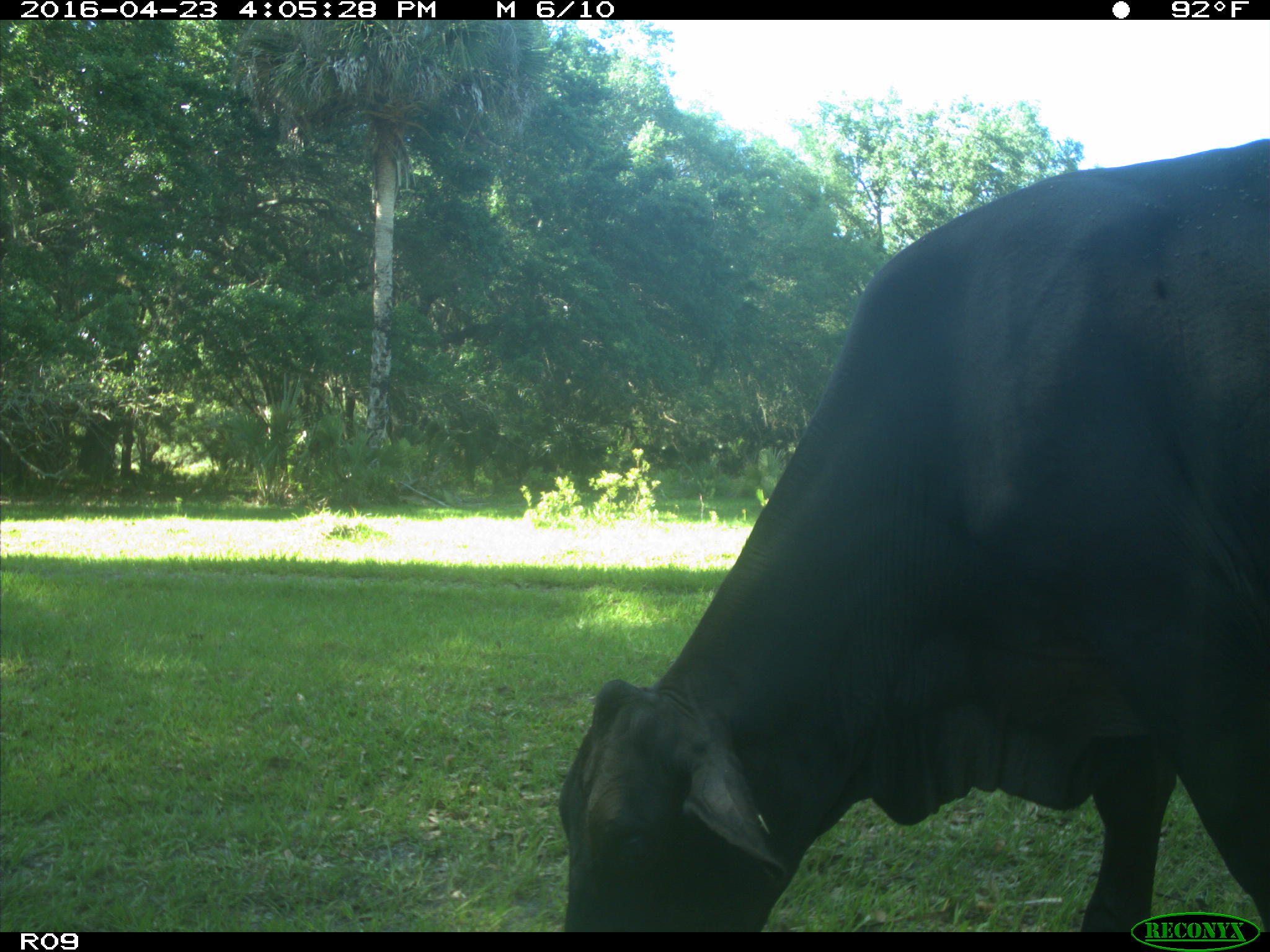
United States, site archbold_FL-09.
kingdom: Animalia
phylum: Chordata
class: Mammalia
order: Artiodactyla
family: Bovidae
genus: Bos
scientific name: Bos taurus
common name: domestic cow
Bos taurus (domestic cow).